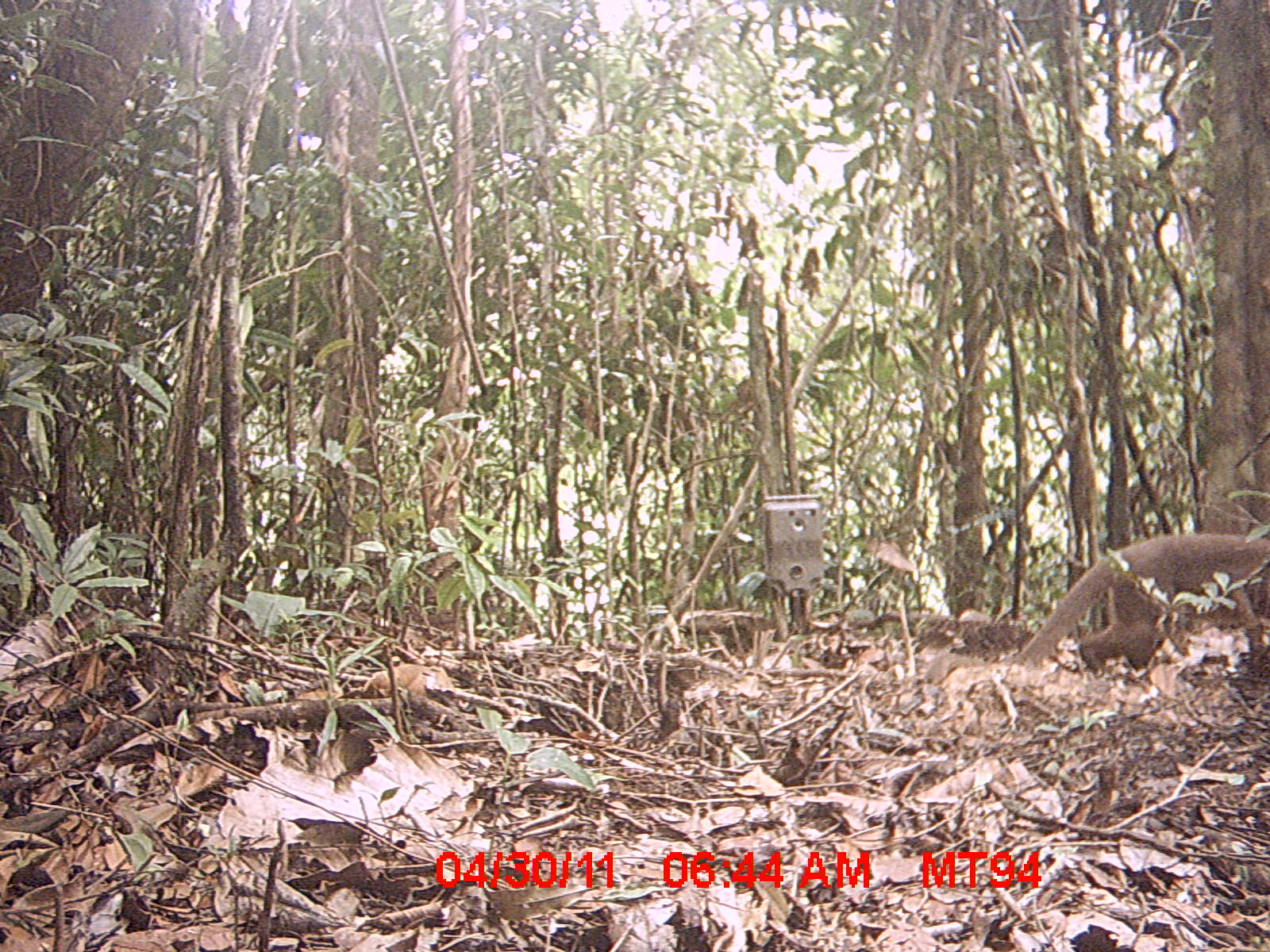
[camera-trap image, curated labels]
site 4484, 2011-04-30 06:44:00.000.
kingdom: Animalia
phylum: Chordata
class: Mammalia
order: Carnivora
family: Eupleridae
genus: Cryptoprocta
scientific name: Cryptoprocta ferox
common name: fossa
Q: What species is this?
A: Cryptoprocta ferox (fossa).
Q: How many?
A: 1.